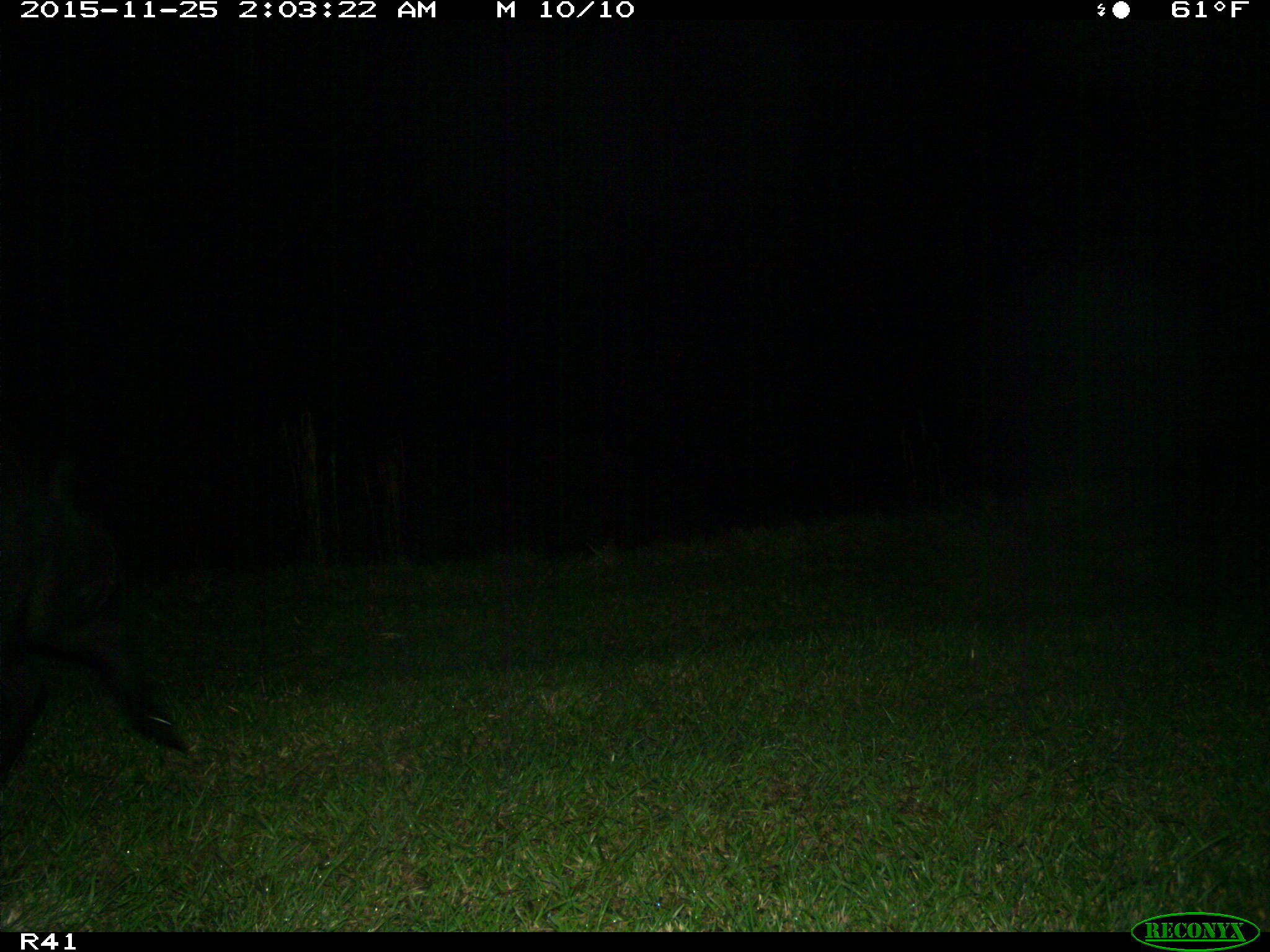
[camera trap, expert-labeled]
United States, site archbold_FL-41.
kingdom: Animalia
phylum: Chordata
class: Mammalia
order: Artiodactyla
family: Suidae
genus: Sus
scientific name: Sus scrofa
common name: wild boar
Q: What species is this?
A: Sus scrofa (wild boar).